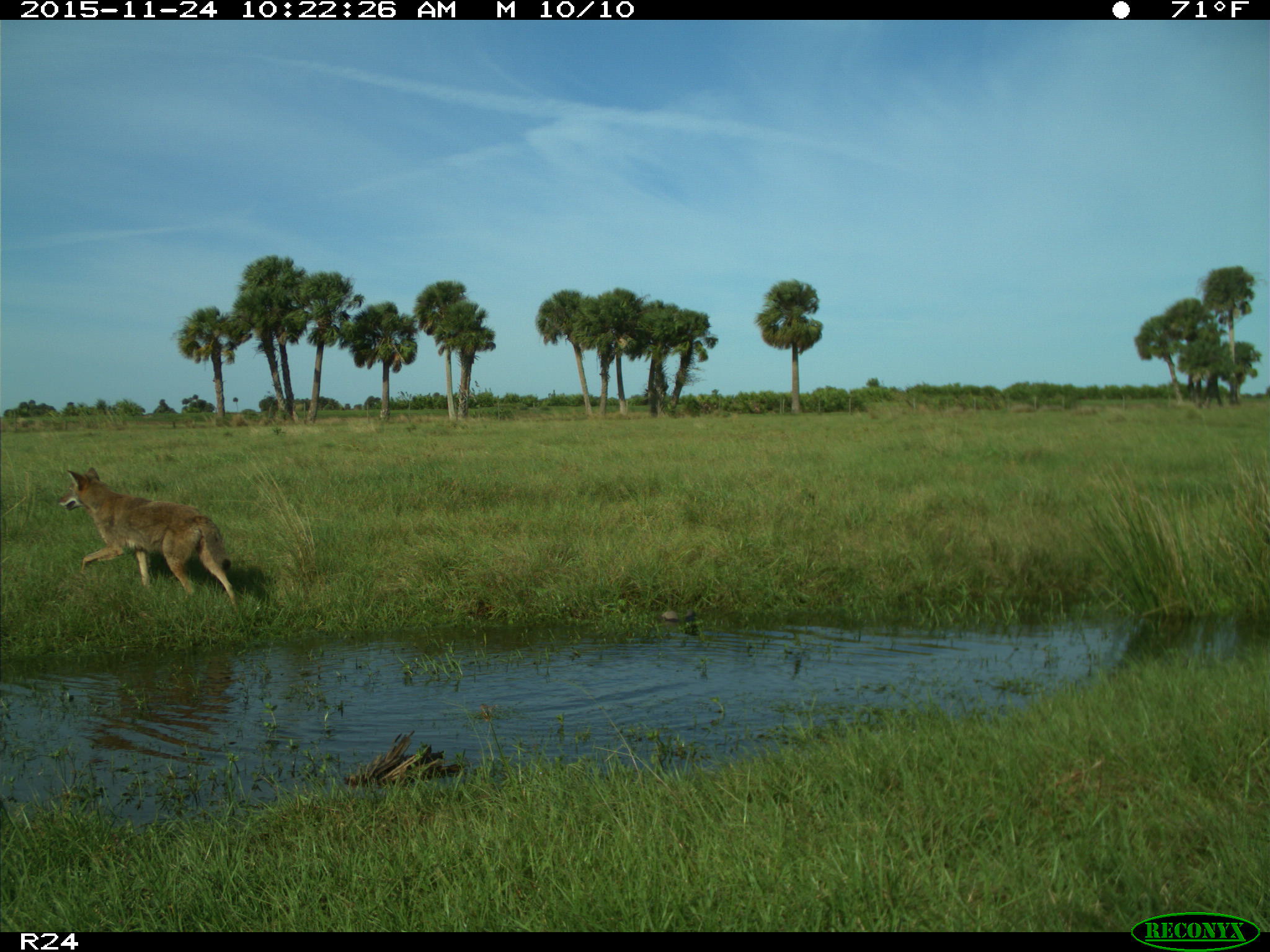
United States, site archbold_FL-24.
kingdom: Animalia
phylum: Chordata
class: Mammalia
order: Carnivora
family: Canidae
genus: Canis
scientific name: Canis latrans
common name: coyote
Canis latrans (coyote).